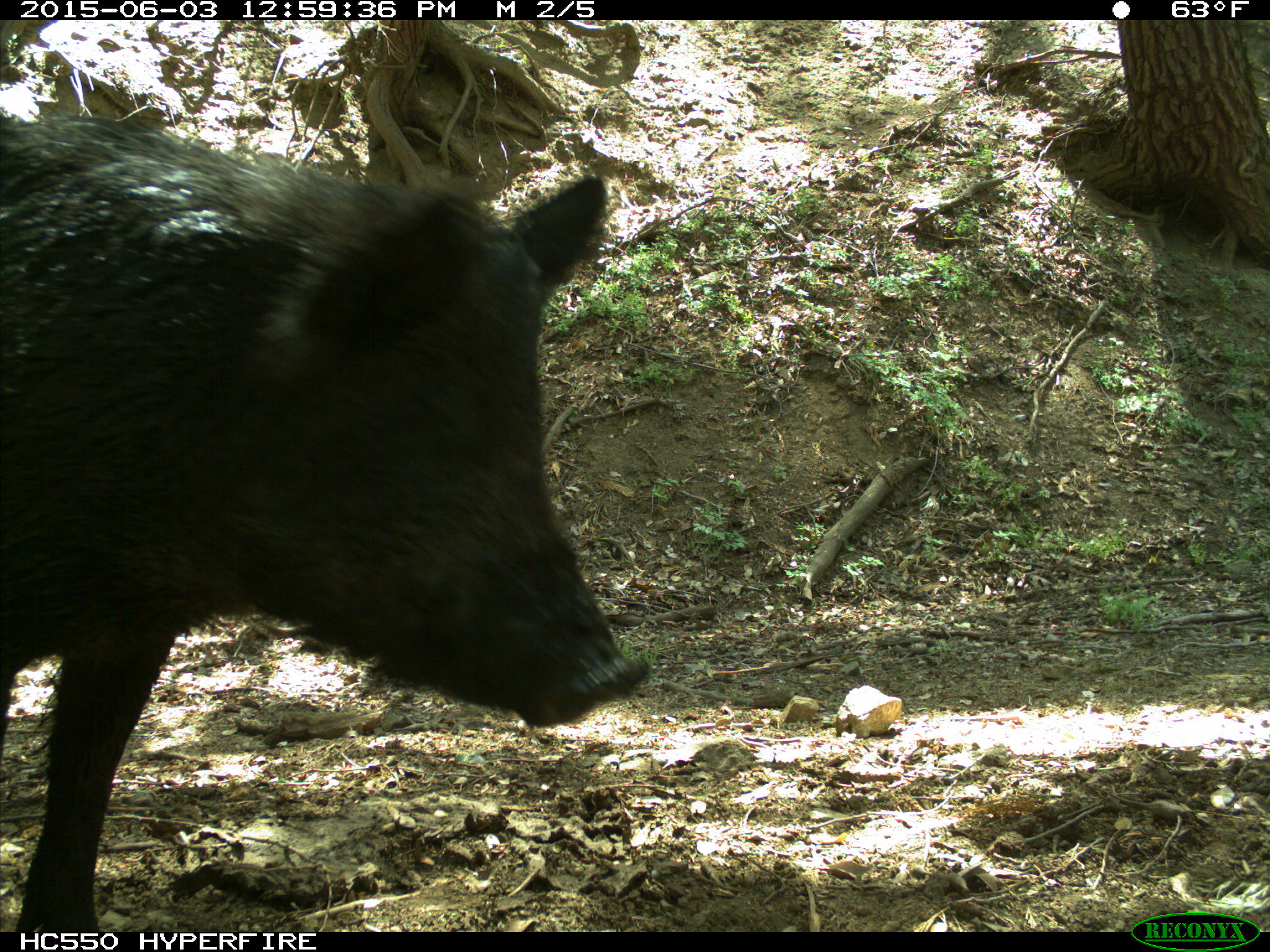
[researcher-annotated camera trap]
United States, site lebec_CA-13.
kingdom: Animalia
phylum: Chordata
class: Mammalia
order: Artiodactyla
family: Suidae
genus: Sus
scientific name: Sus scrofa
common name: wild boar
Sus scrofa (wild boar).